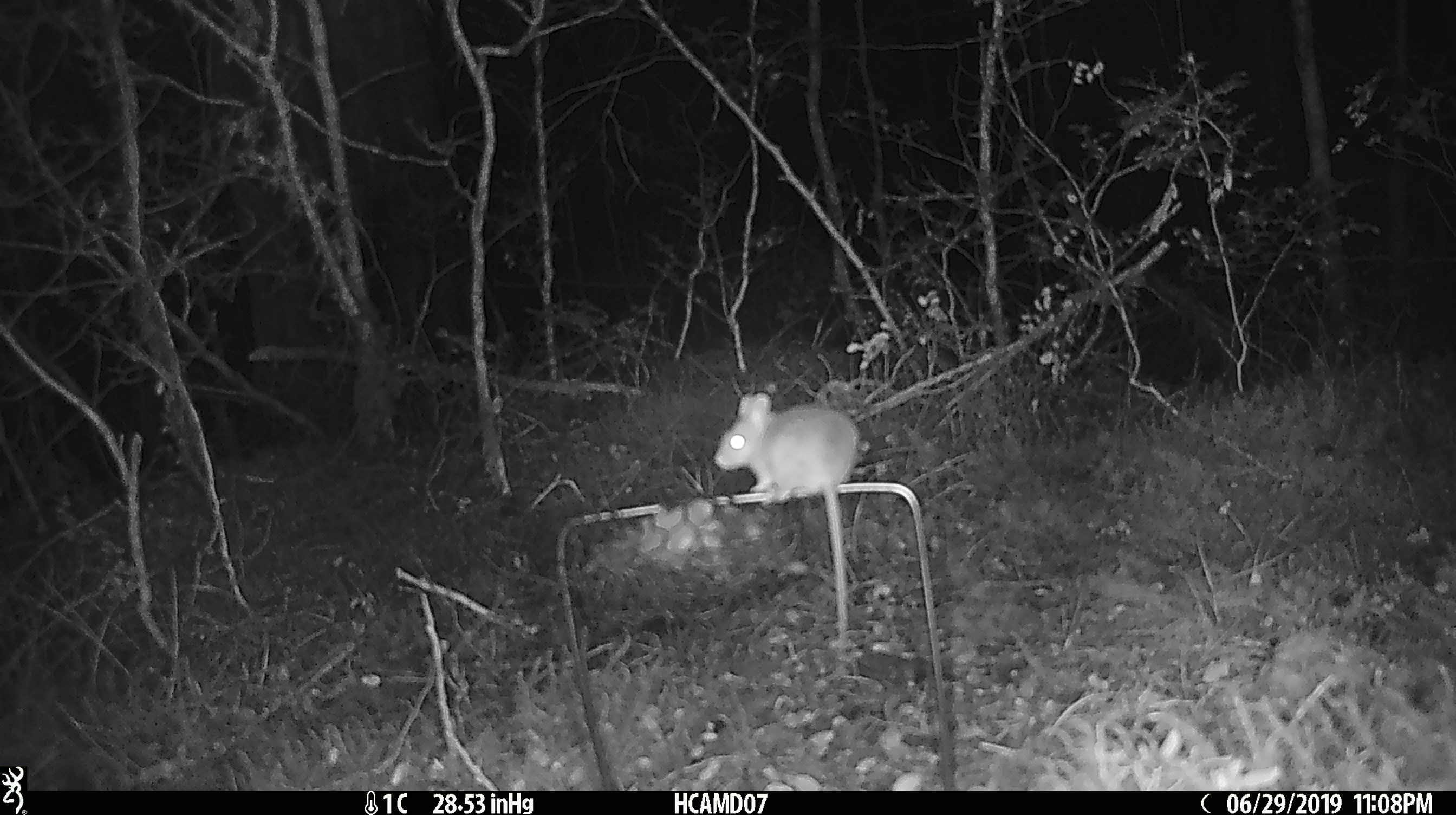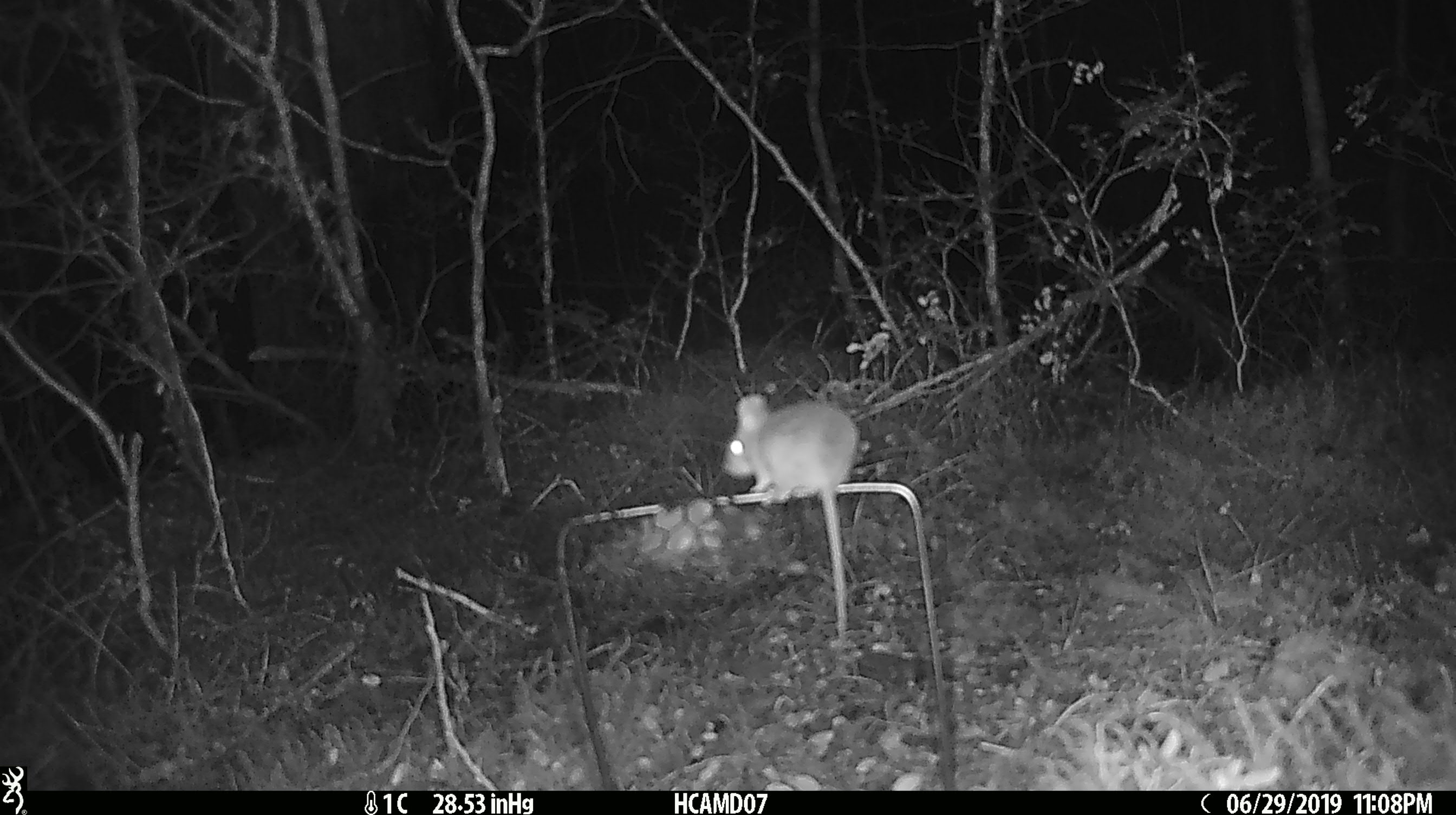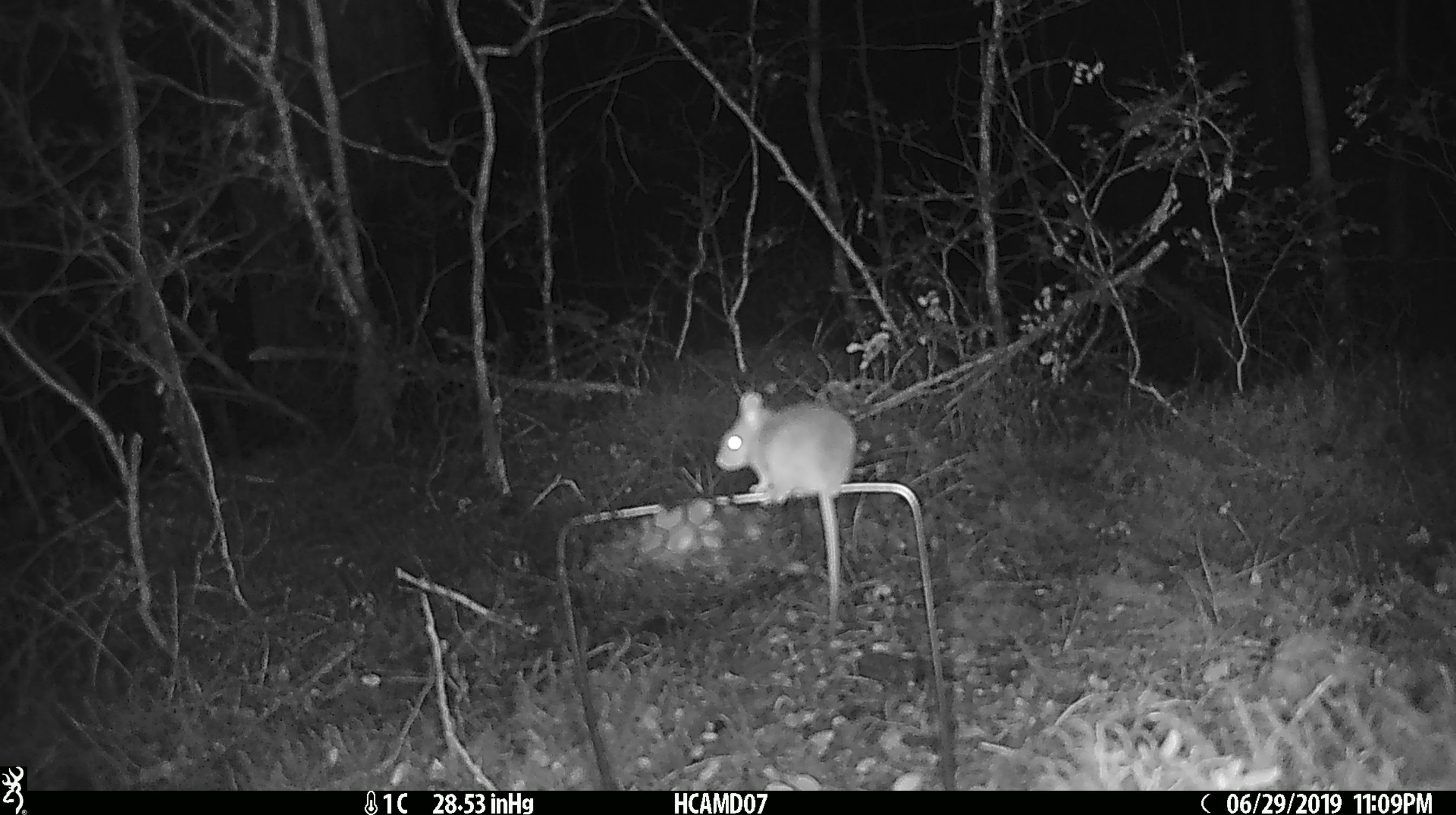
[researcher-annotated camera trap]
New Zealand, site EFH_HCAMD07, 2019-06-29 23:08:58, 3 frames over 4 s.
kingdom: Animalia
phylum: Chordata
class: Mammalia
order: Rodentia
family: Muridae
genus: Mus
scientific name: Mus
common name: mouse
Mouse (Mus).